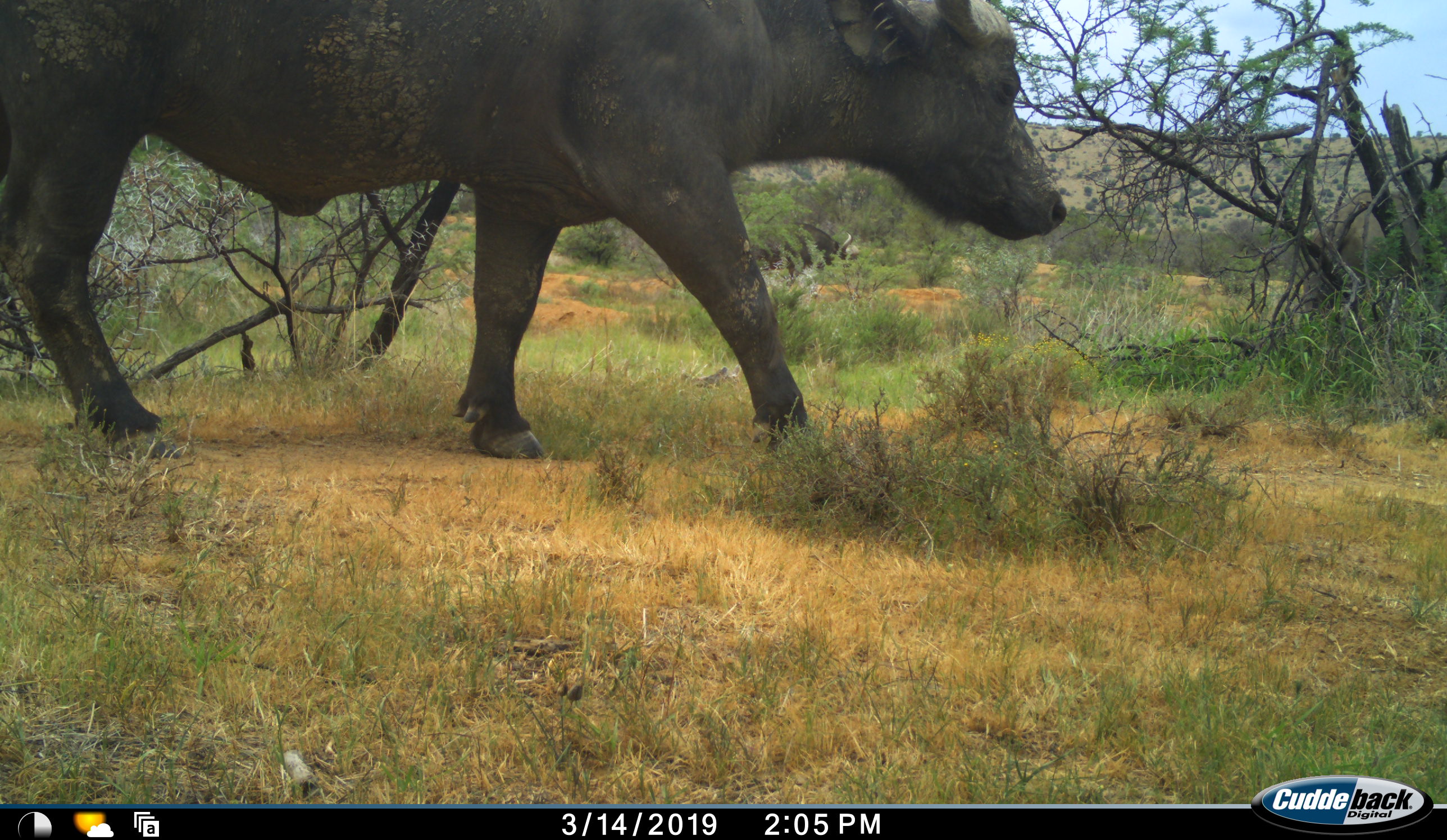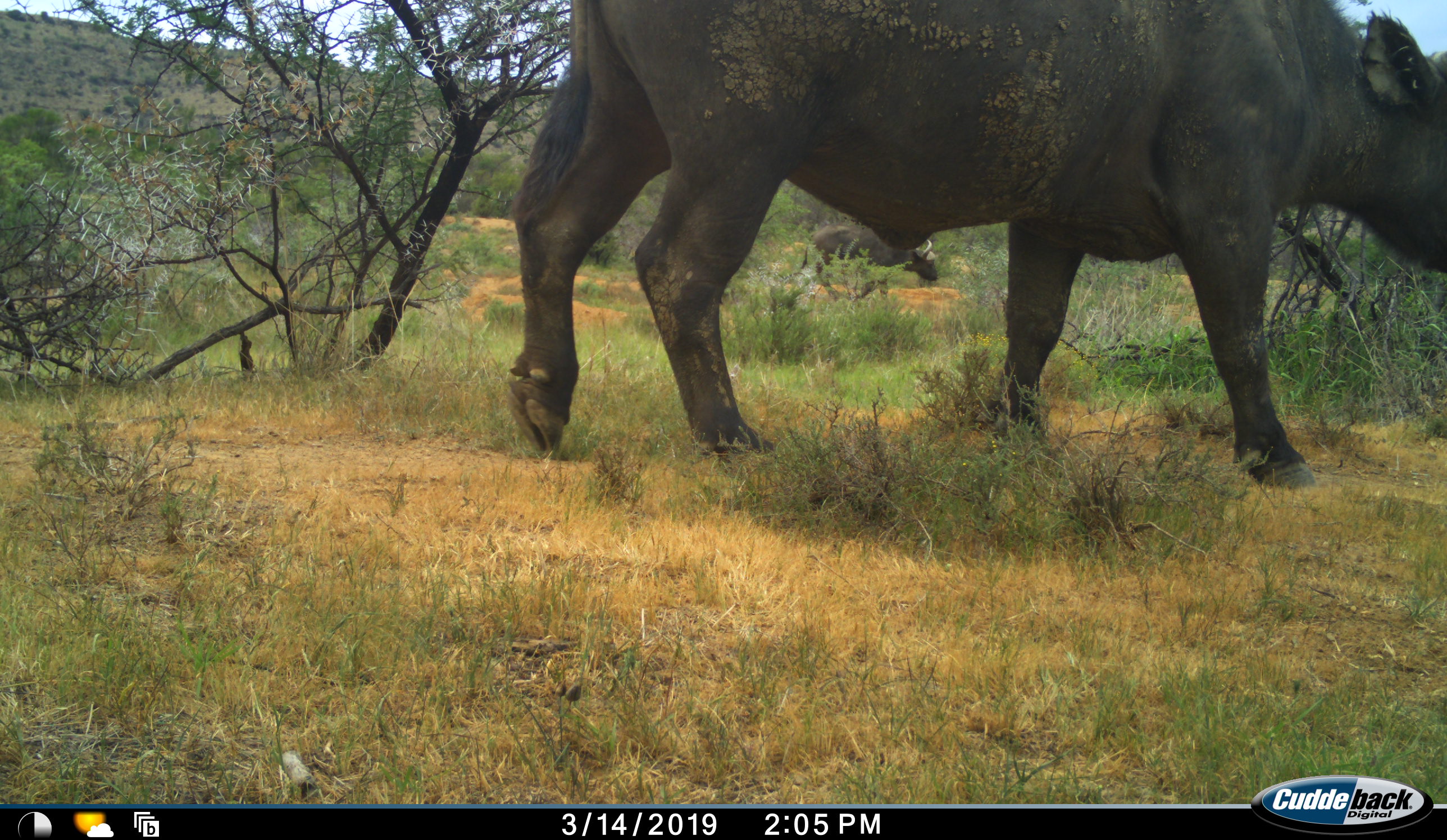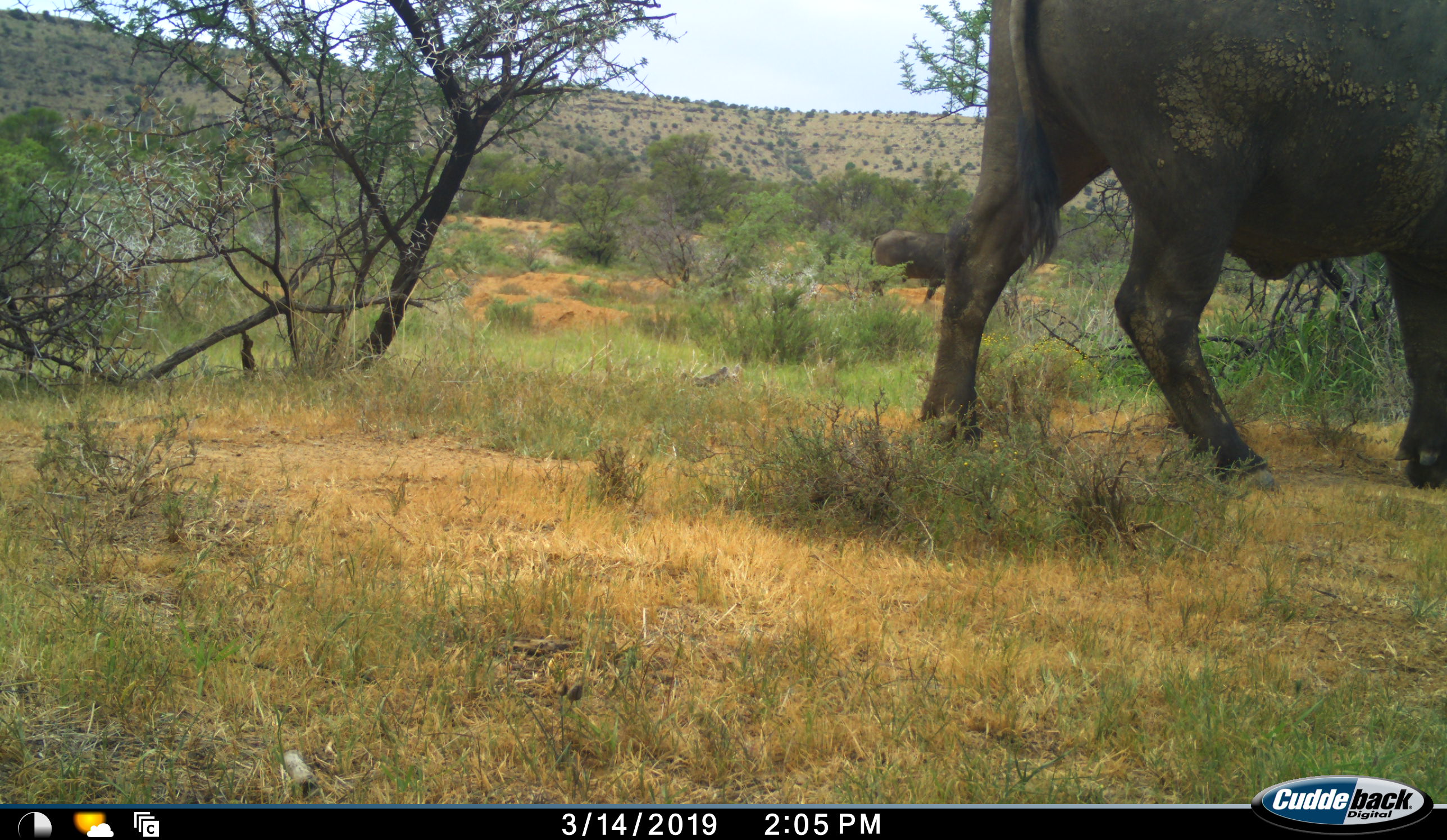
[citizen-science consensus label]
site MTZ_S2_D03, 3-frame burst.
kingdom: Animalia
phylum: Chordata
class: Mammalia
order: Artiodactyla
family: Bovidae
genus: Syncerus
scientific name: Syncerus caffer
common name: african buffalo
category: buffalo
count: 2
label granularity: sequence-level